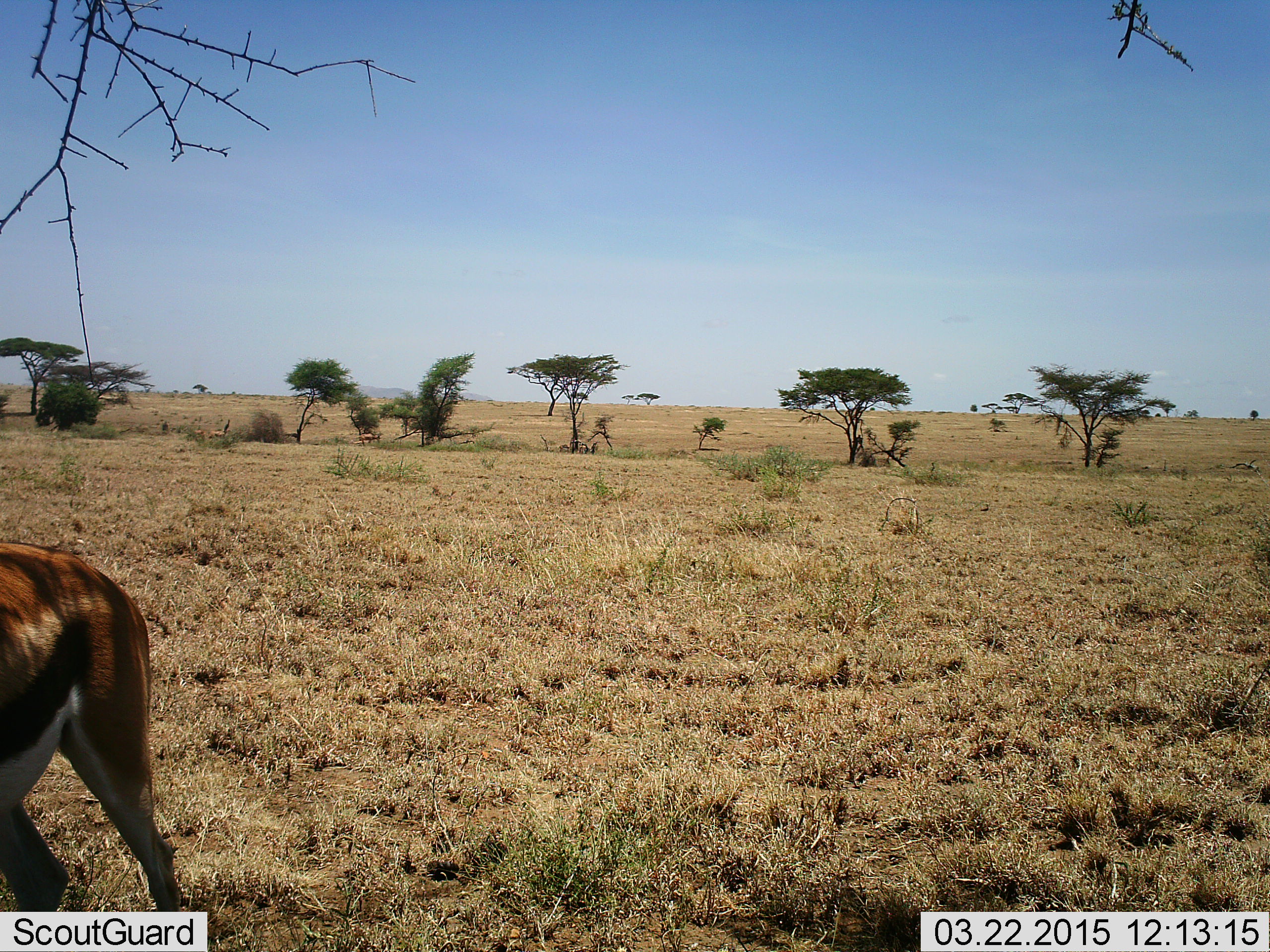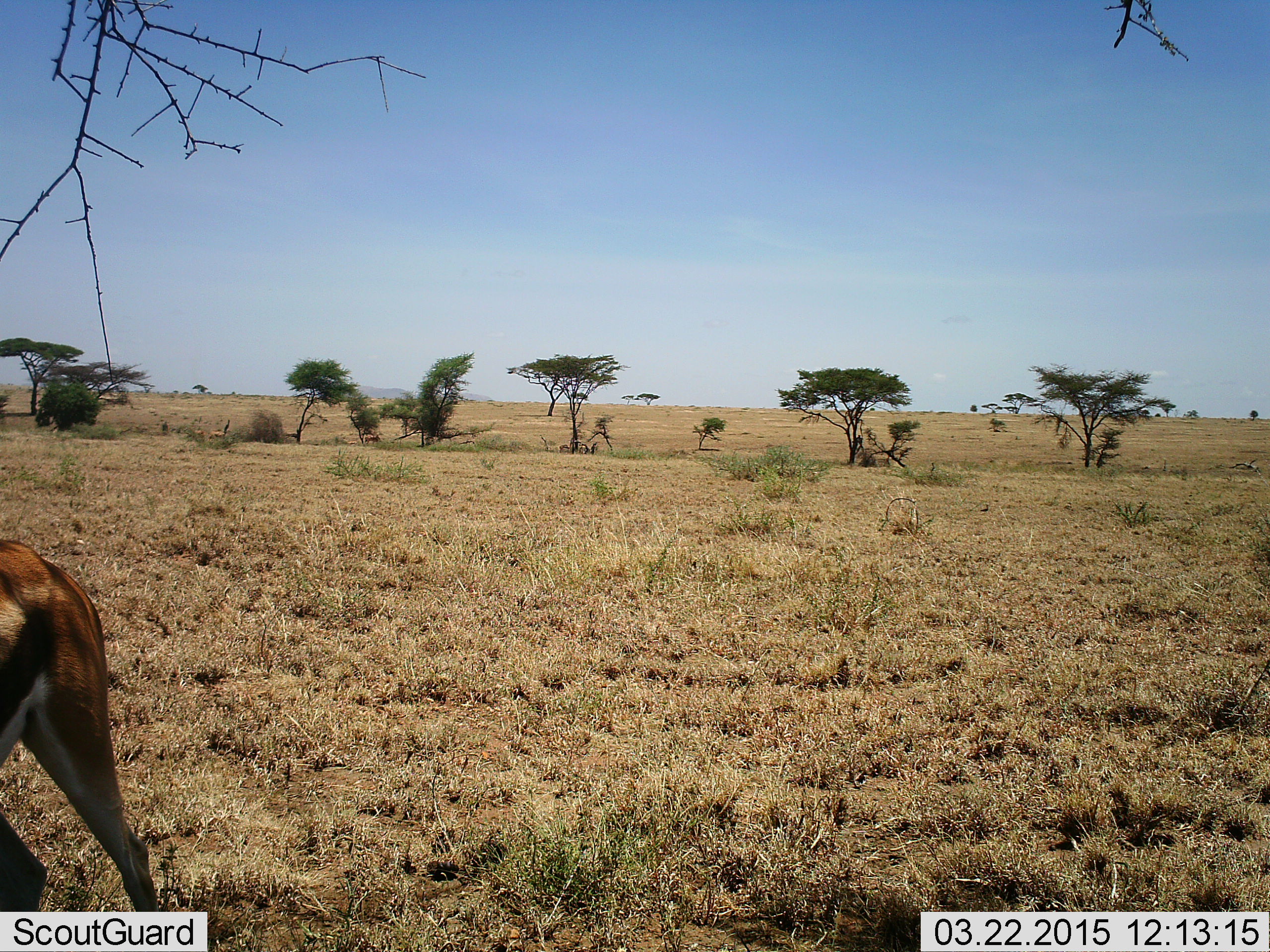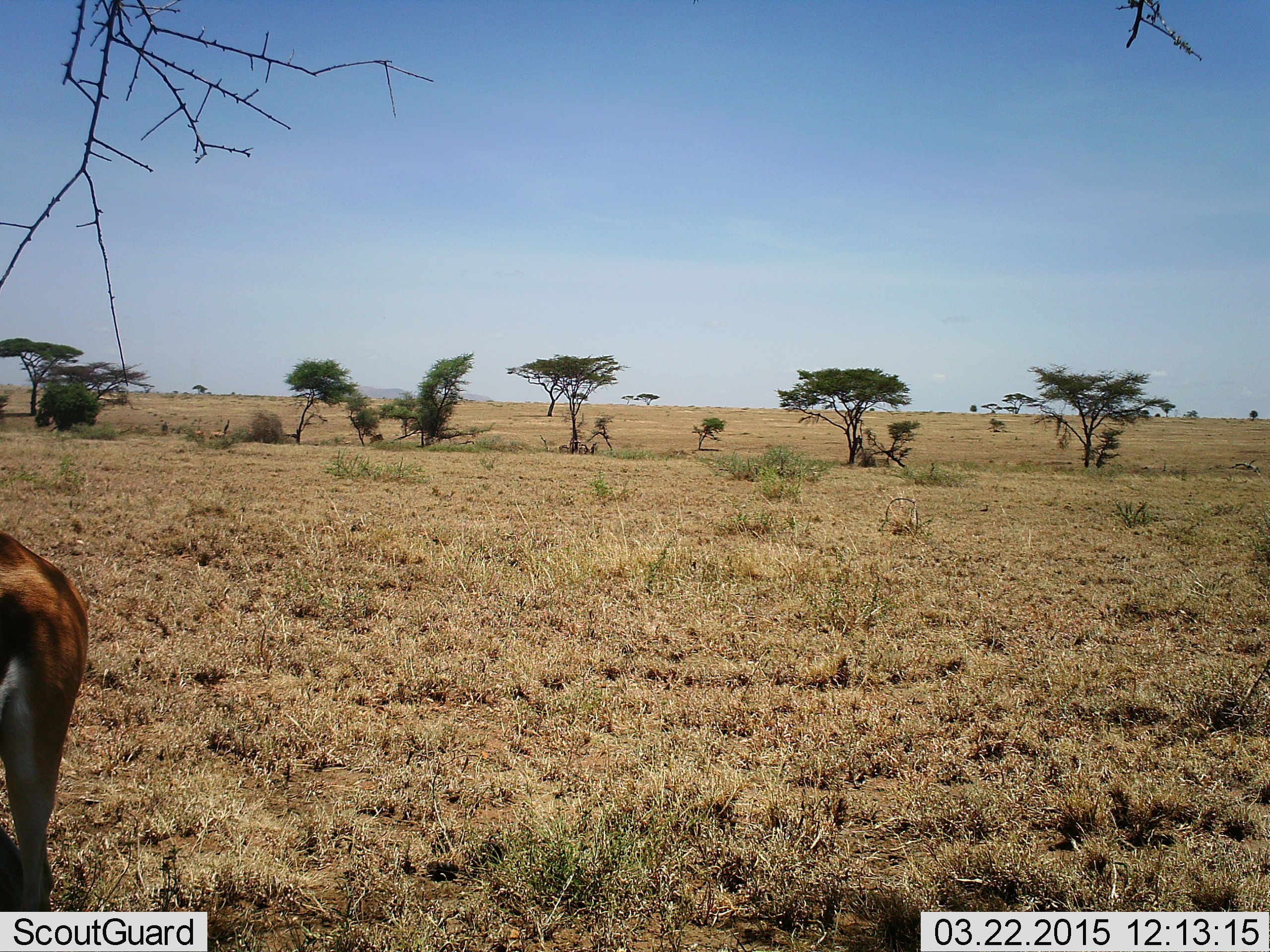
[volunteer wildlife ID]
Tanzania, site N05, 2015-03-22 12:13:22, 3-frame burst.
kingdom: Animalia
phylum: Chordata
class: Mammalia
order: Artiodactyla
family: Bovidae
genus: Eudorcas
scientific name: Eudorcas thomsonii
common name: thomson's gazelle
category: gazellethomsons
Gazellethomsons (thomson's gazelle) (Eudorcas thomsonii), count 1. Behavior (volunteer vote fractions): standing 50%, resting 0%, moving 60%, interacting 0%. Young present (vote fraction): 0%. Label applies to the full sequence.